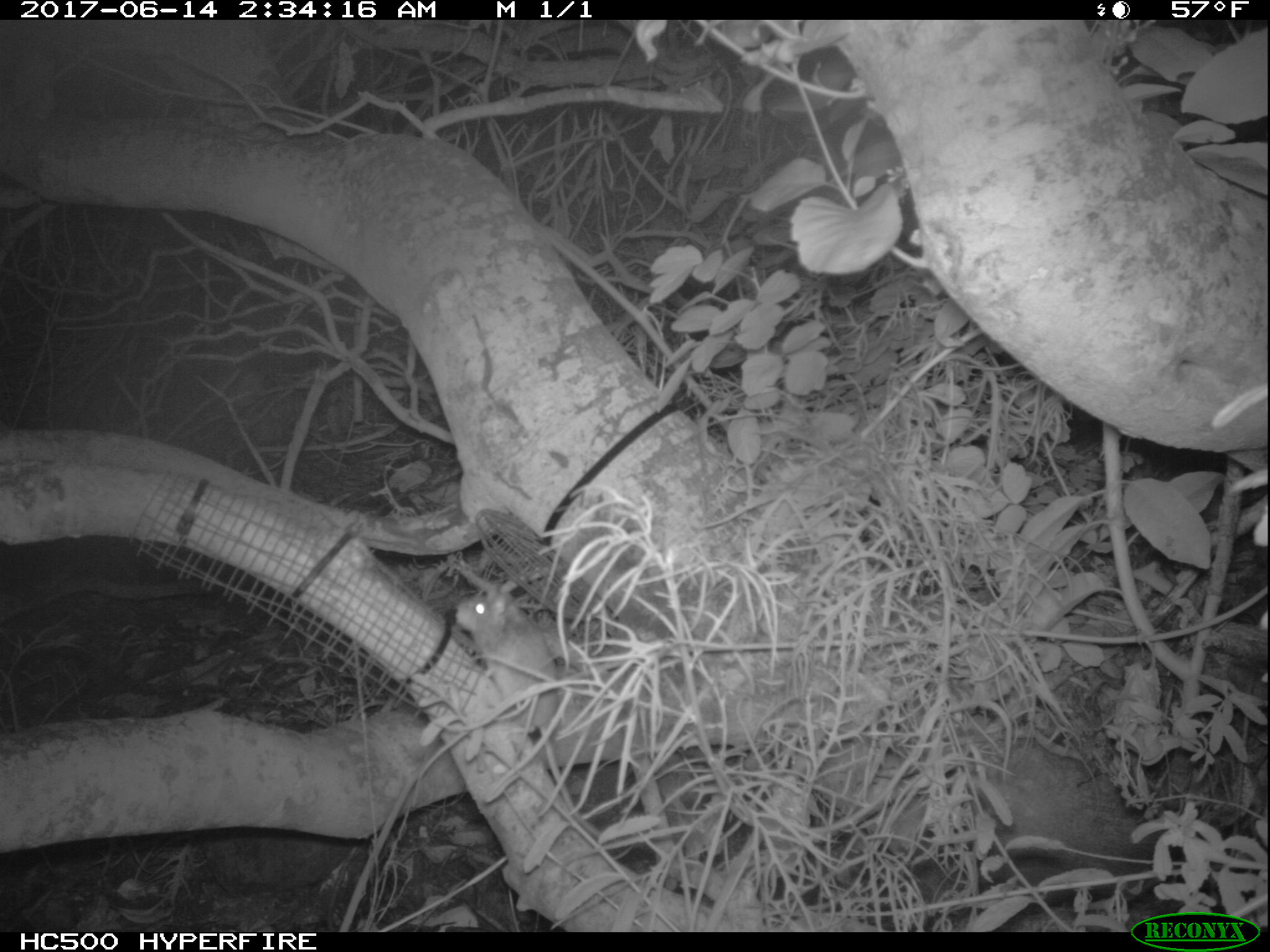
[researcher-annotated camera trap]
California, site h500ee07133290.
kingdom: Animalia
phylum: Chordata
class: Mammalia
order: Rodentia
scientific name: Rodentia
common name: rodent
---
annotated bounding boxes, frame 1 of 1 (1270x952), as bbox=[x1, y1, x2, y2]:
rodent: bbox=[455, 581, 605, 840]